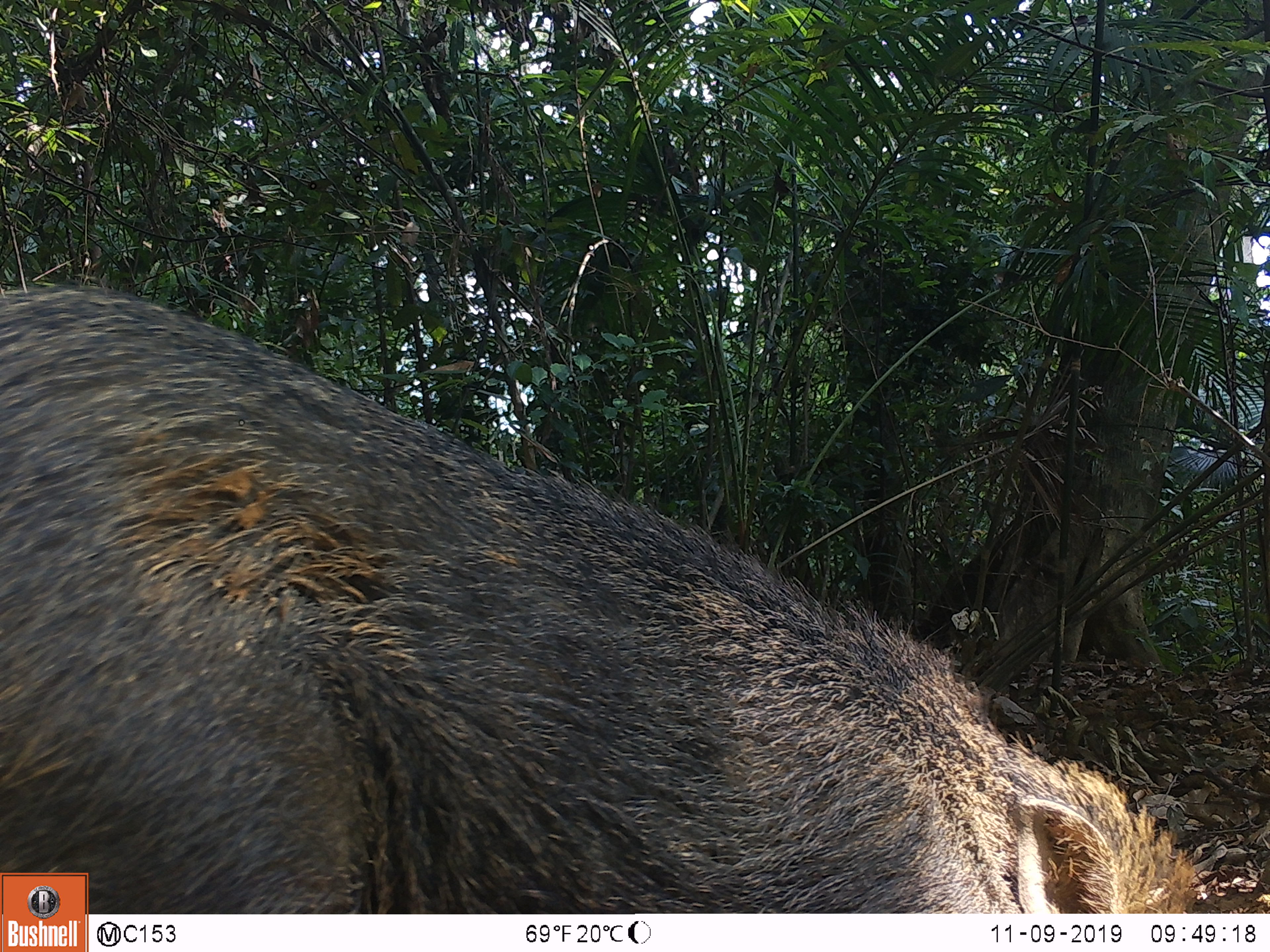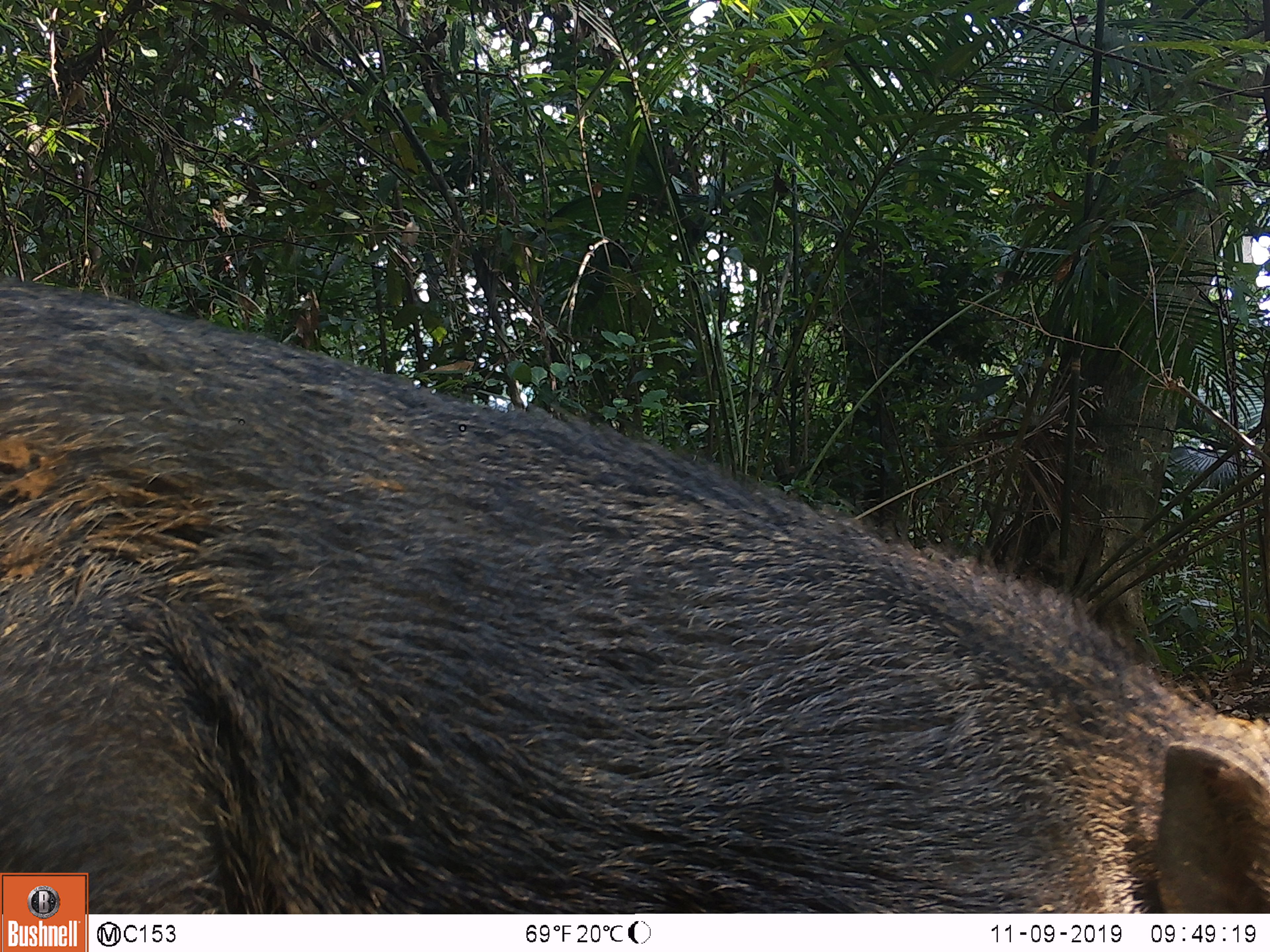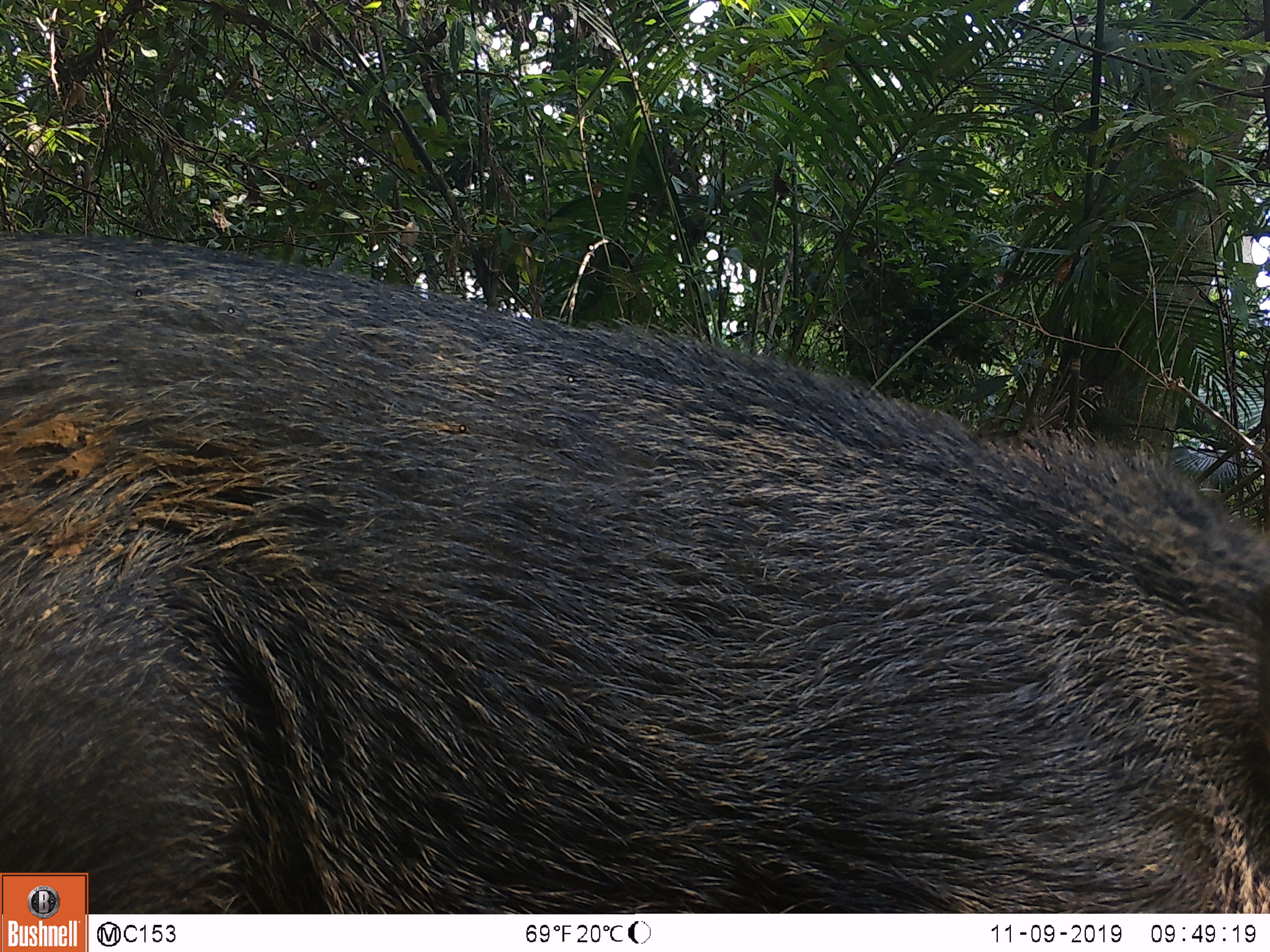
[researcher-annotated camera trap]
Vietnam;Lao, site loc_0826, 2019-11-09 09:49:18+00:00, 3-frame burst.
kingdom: Animalia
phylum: Chordata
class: Mammalia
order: Artiodactyla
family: Suidae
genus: Sus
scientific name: Sus scrofa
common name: eurasian wild pig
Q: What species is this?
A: Eurasian wild pig (Sus scrofa).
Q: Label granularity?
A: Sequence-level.